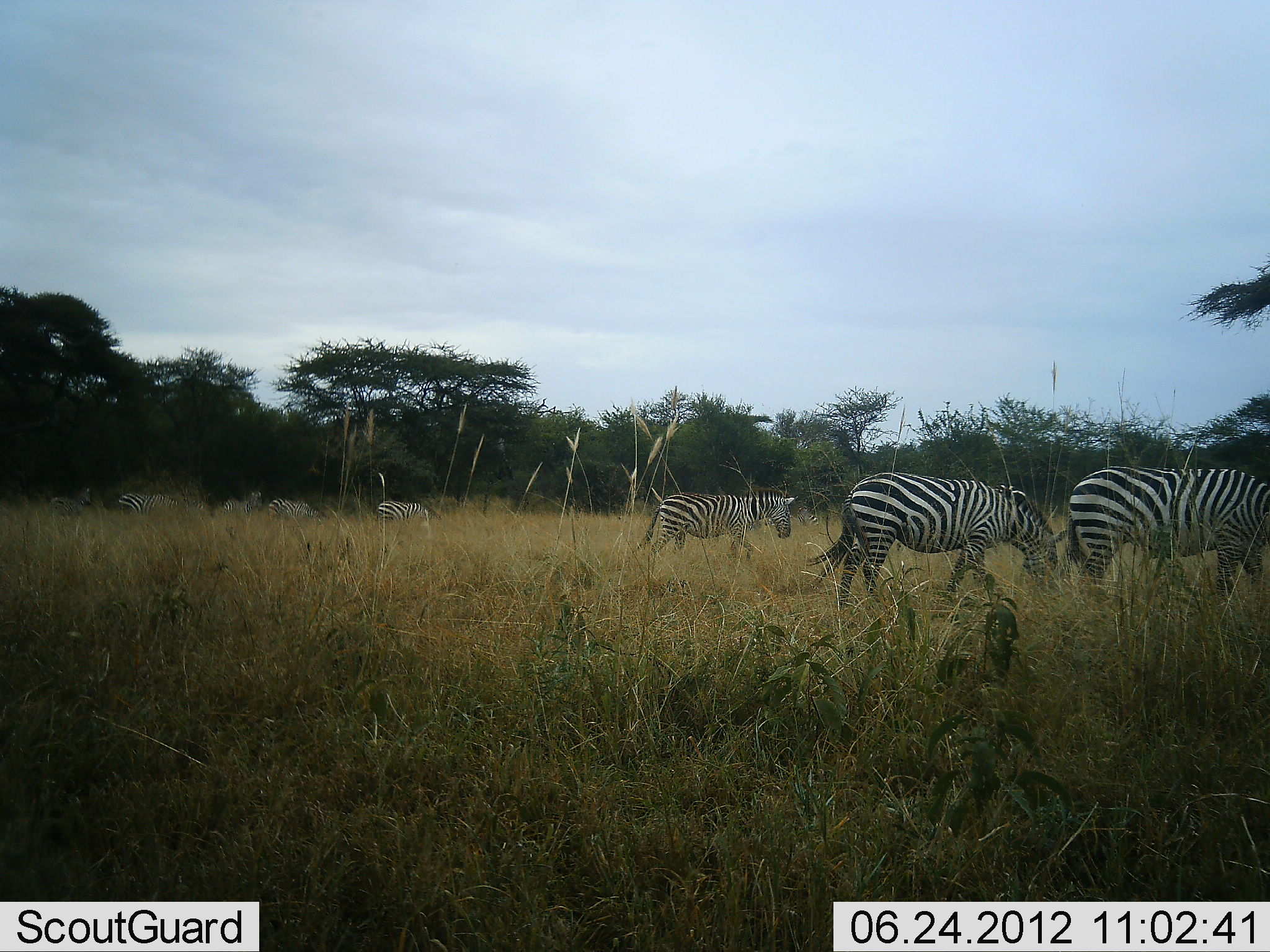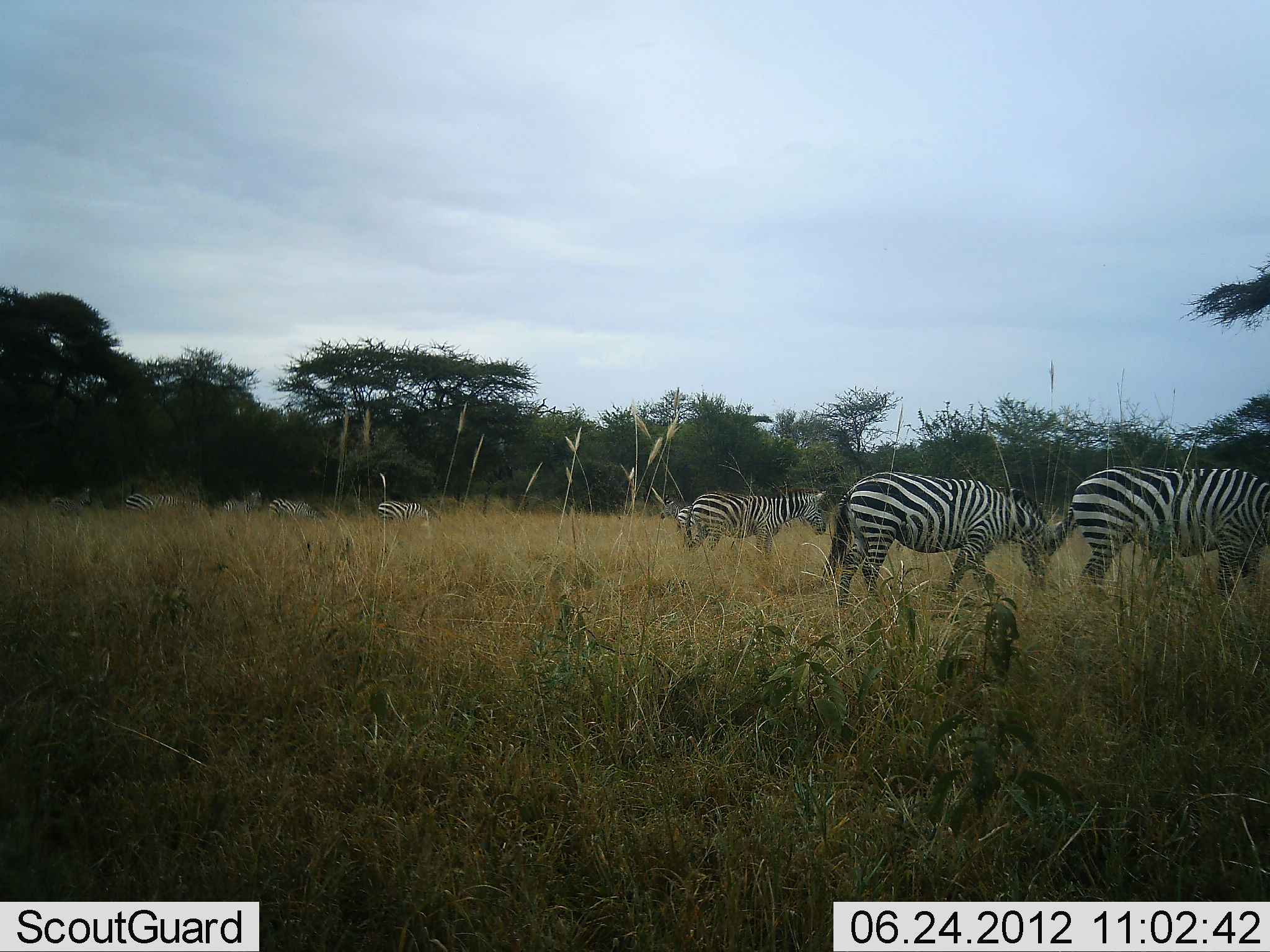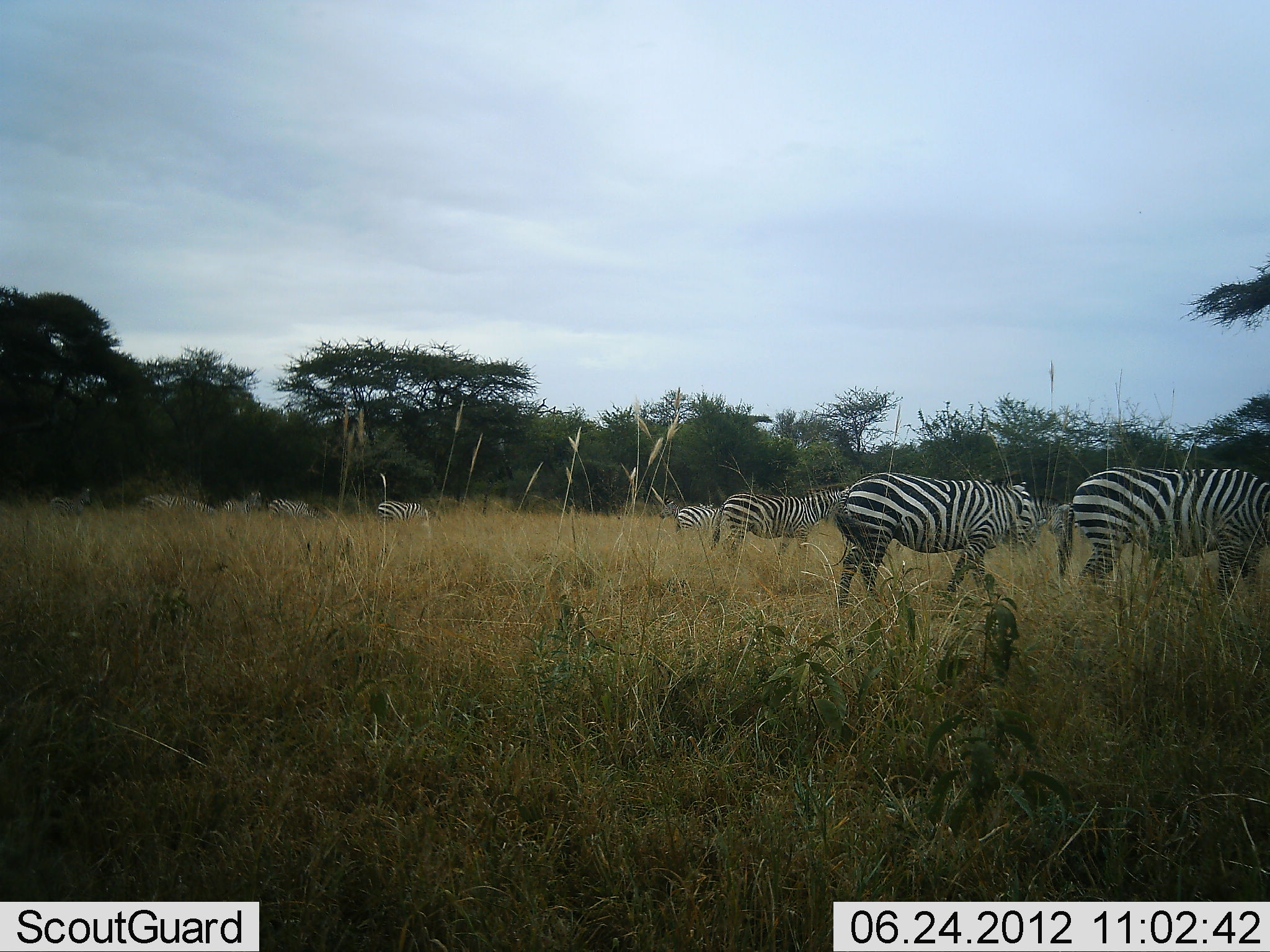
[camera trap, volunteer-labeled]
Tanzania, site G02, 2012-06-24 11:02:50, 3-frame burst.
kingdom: Animalia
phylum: Chordata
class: Mammalia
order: Perissodactyla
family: Equidae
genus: Equus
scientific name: Equus quagga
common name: plains zebra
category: zebra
Zebra (plains zebra) (Equus quagga), count 8. Behavior (volunteer vote fractions): standing 40%, resting 0%, moving 80%, interacting 0%. Young present (vote fraction): 0%. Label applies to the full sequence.